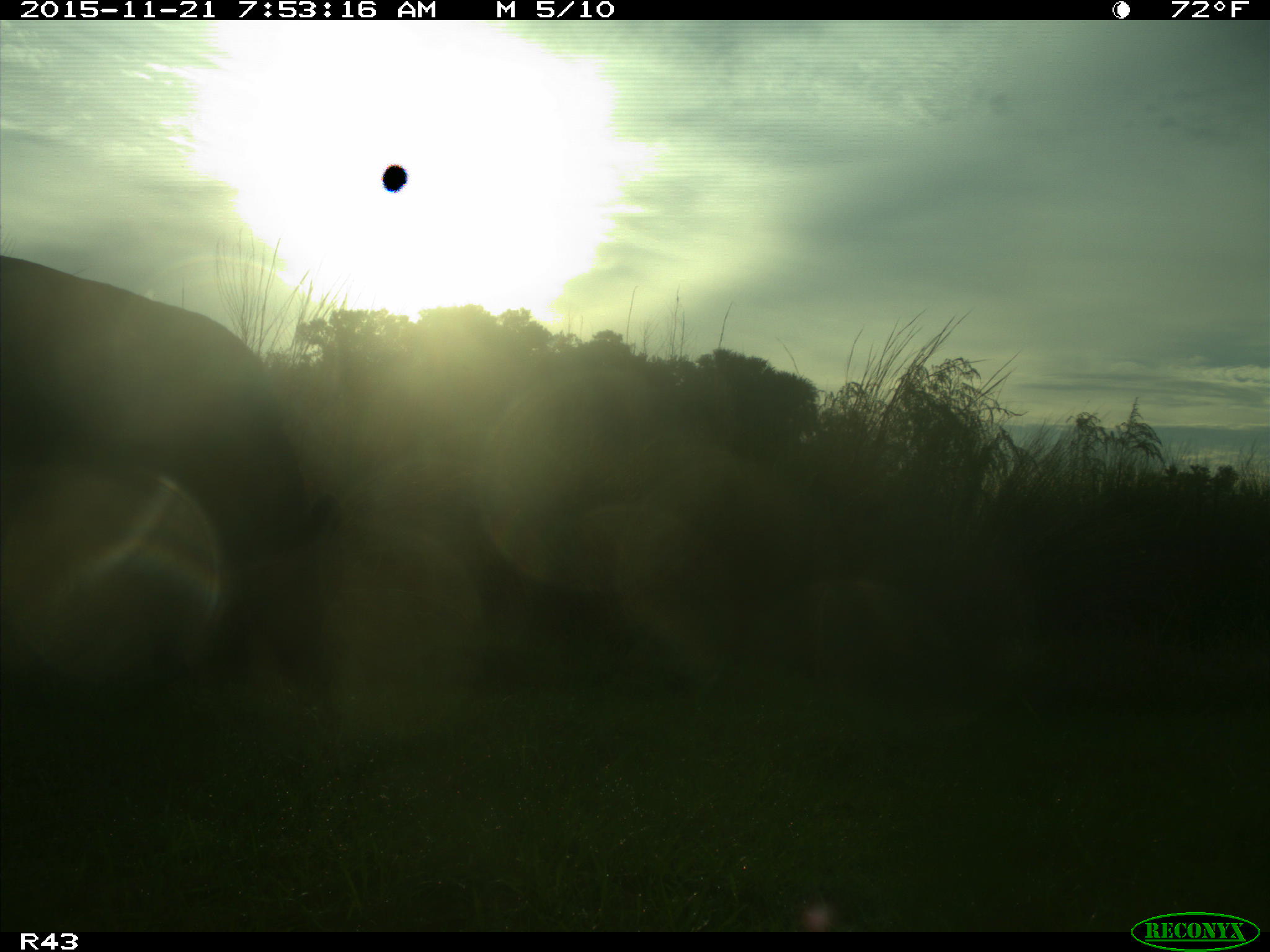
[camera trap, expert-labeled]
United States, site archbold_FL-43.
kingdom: Animalia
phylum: Chordata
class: Mammalia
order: Artiodactyla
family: Bovidae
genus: Bos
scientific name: Bos taurus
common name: domestic cow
Bos taurus (domestic cow).